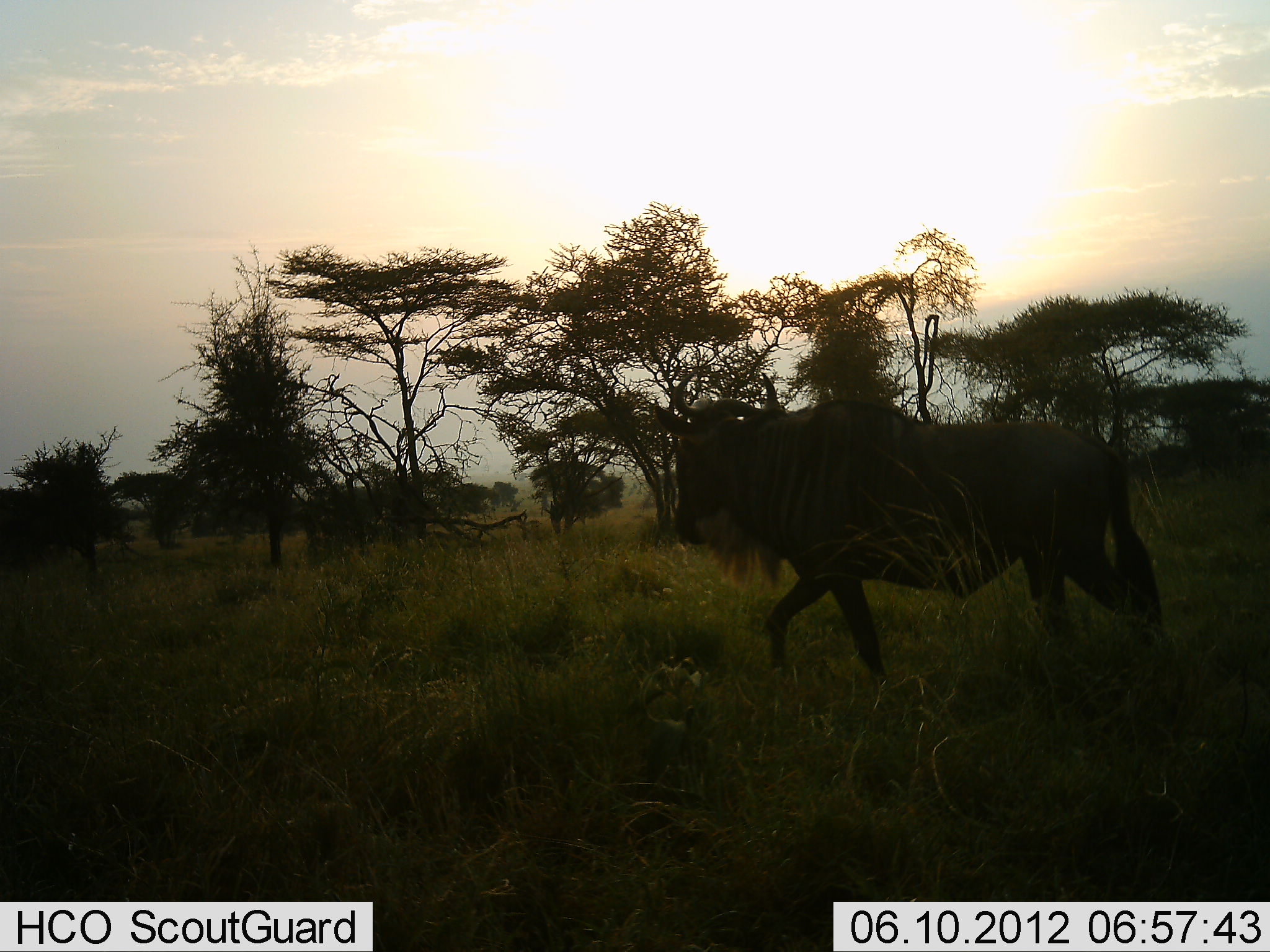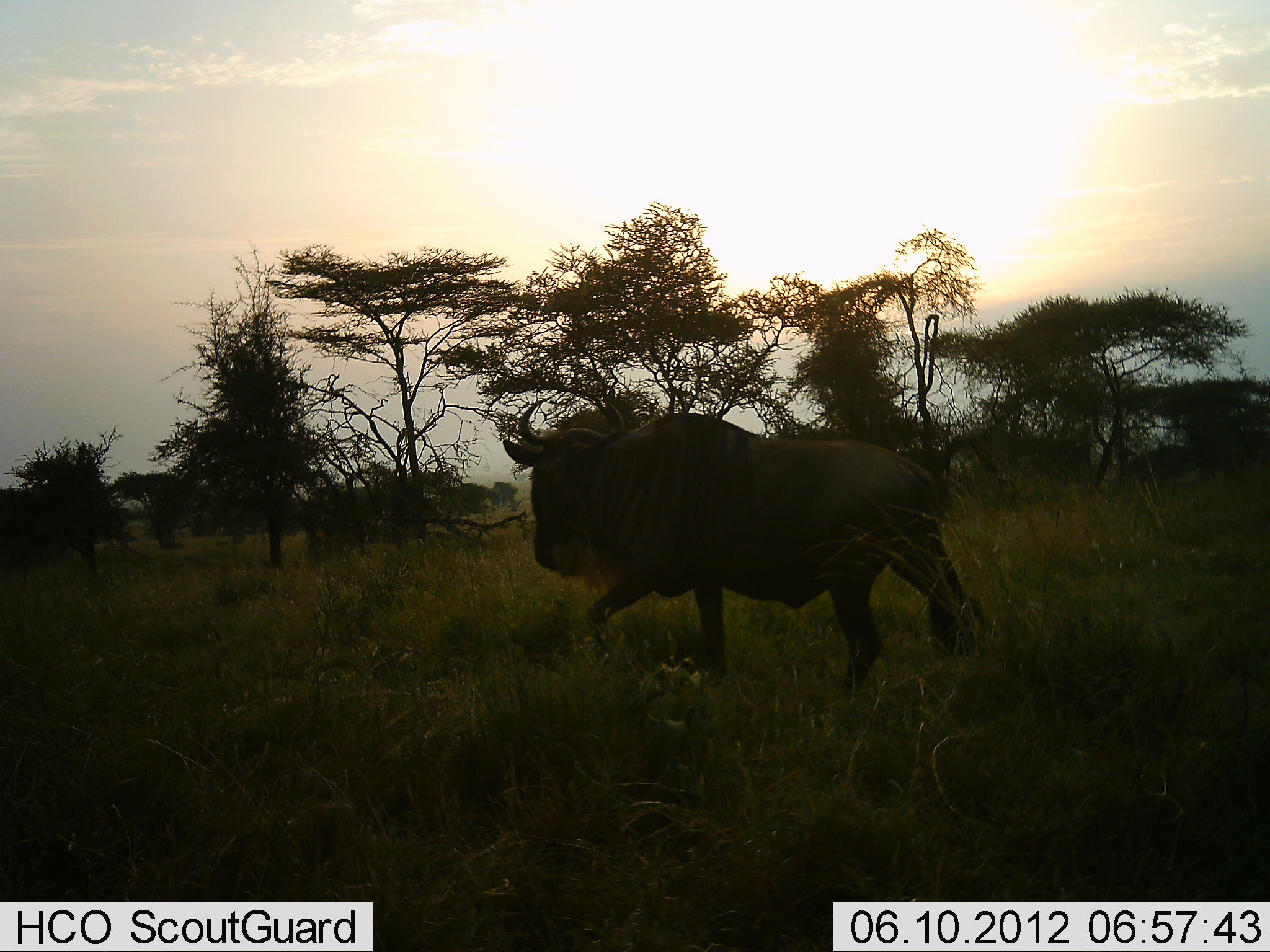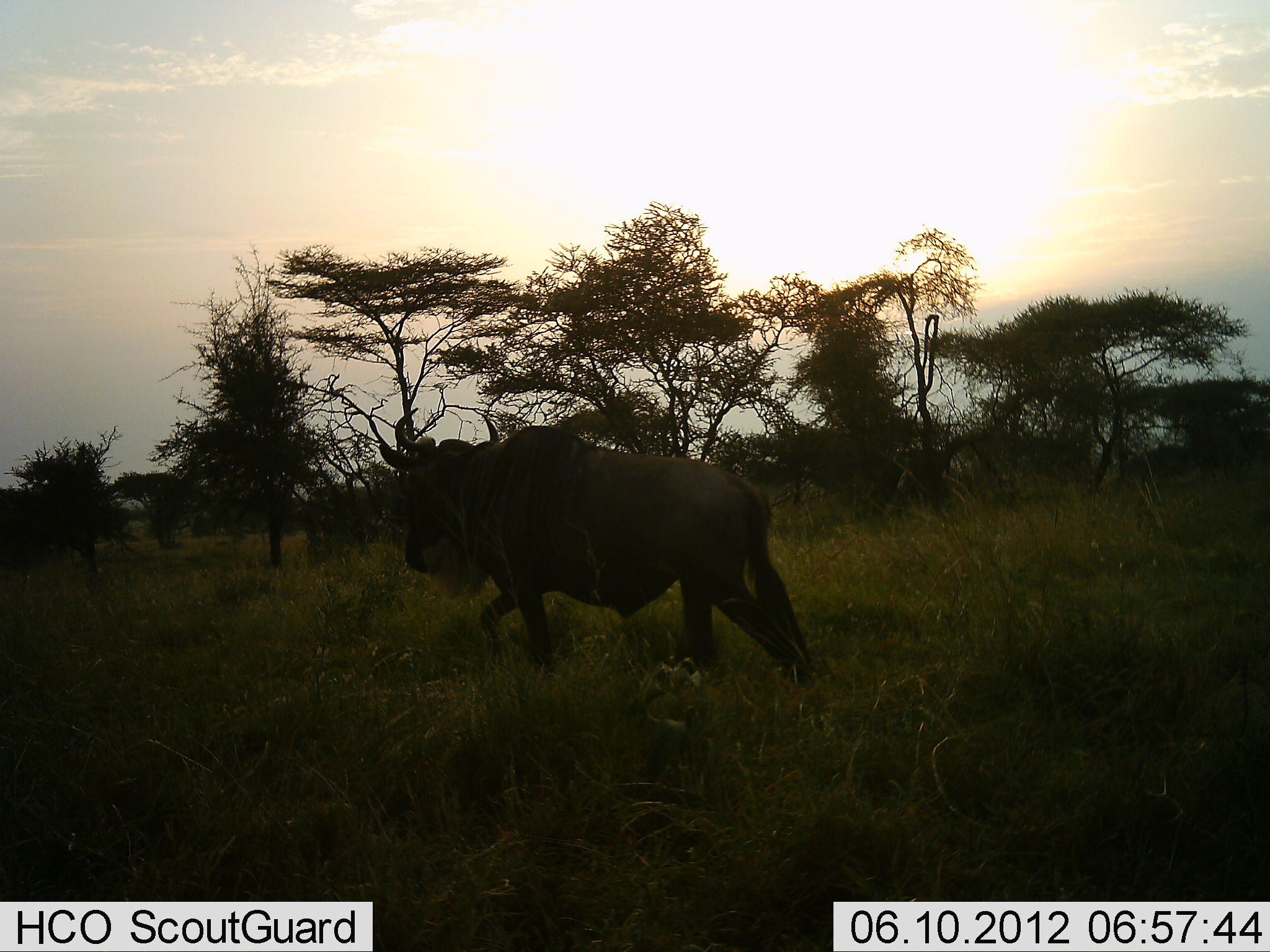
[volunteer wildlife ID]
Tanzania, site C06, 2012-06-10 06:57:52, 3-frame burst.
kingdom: Animalia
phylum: Chordata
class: Mammalia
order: Artiodactyla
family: Bovidae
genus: Connochaetes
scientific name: Connochaetes taurinus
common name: blue wildebeest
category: wildebeest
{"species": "wildebeest (blue wildebeest) (Connochaetes taurinus)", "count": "1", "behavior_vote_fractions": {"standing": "0%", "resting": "0%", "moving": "100%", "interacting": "0%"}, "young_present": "0%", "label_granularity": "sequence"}